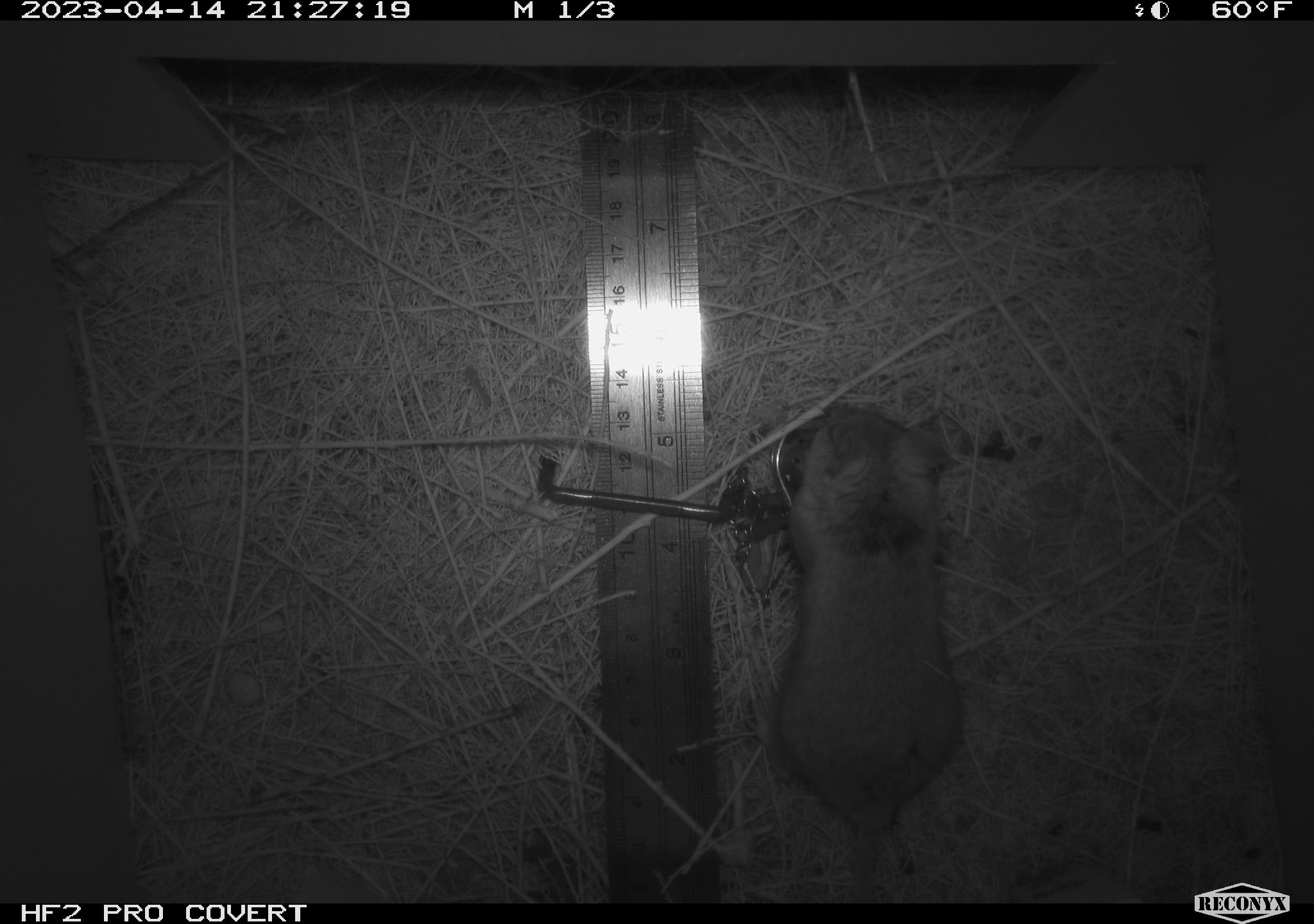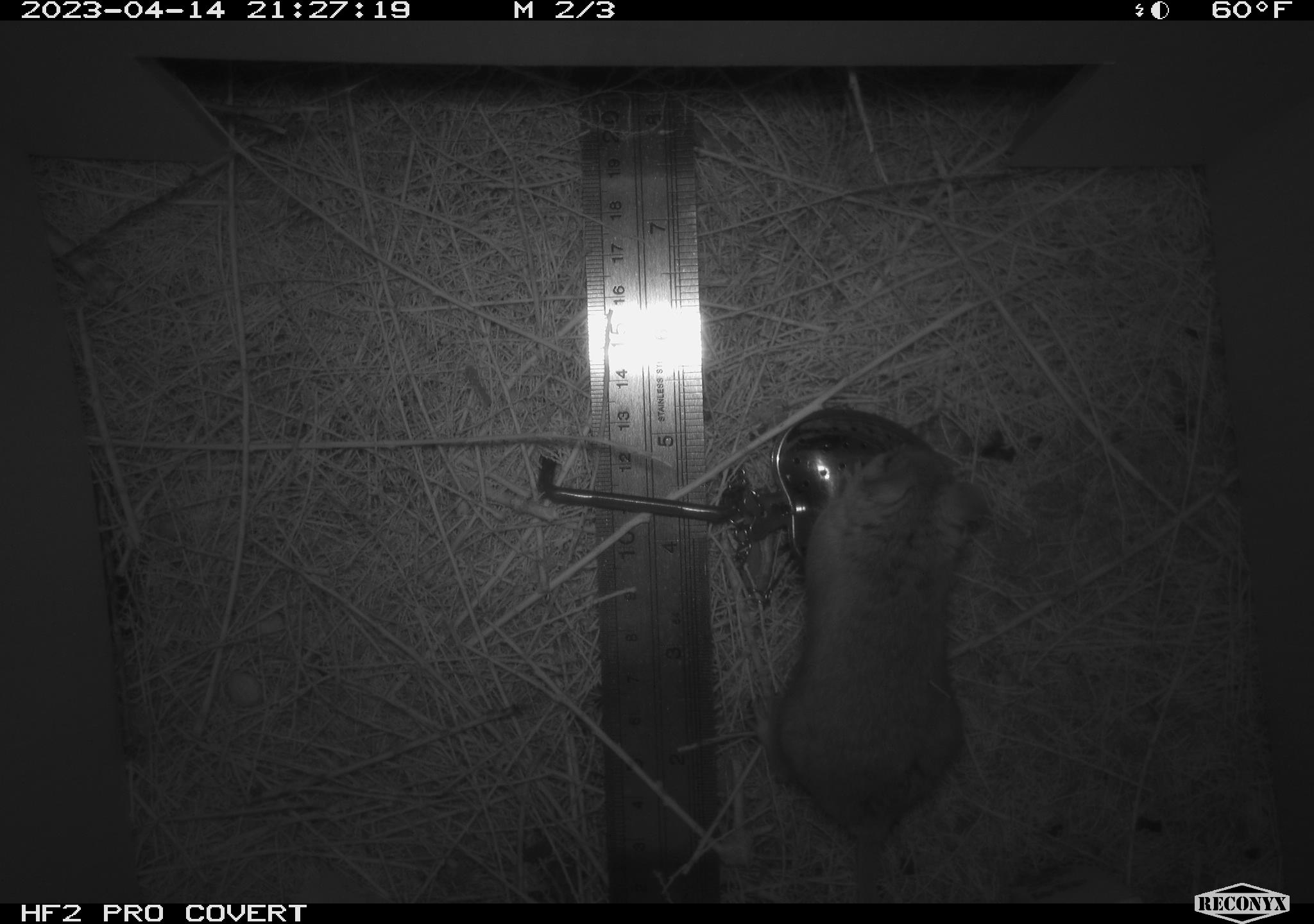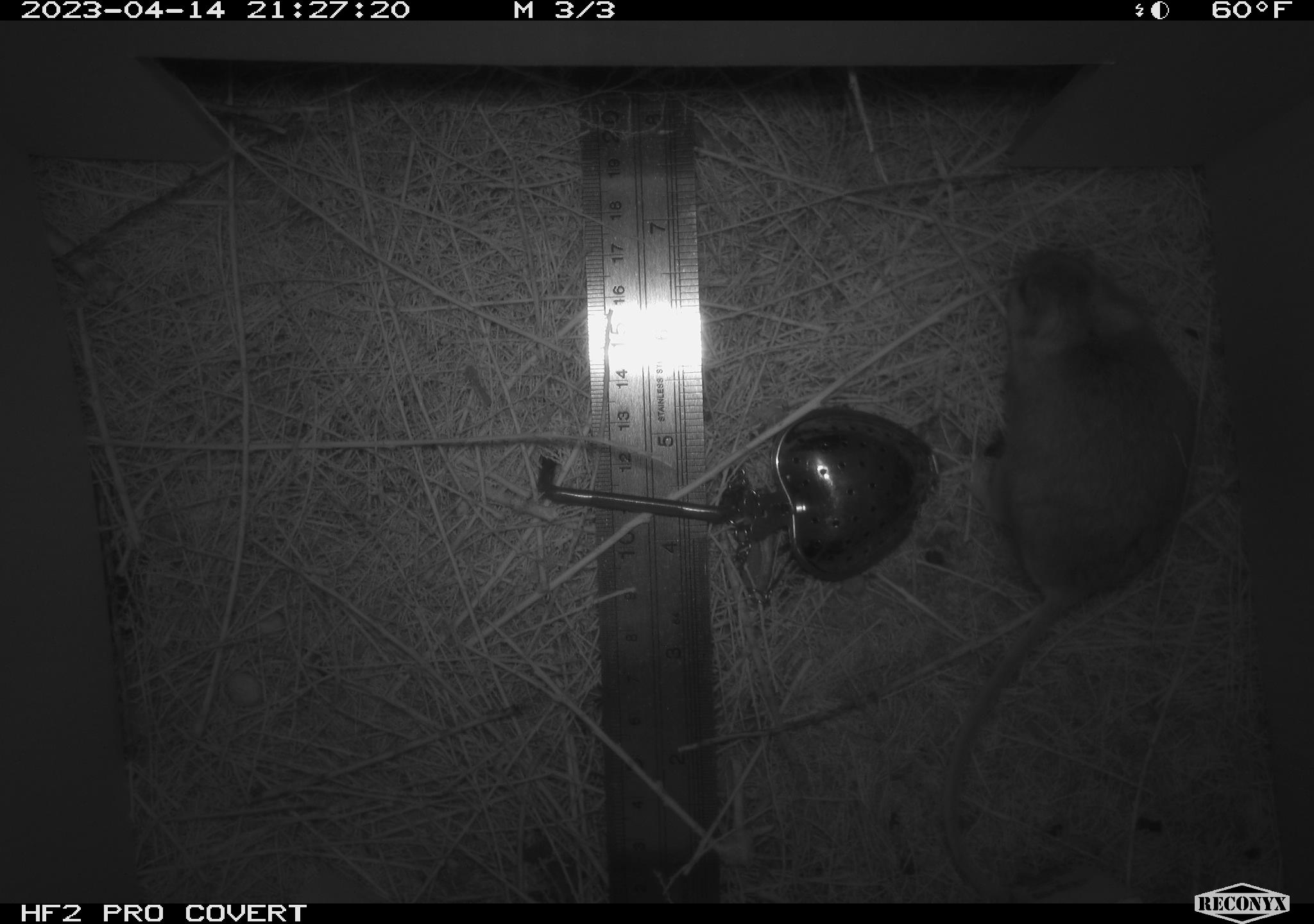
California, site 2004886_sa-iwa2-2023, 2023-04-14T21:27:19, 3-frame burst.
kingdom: Animalia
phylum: Chordata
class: Mammalia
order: Rodentia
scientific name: Rodentia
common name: mouse species